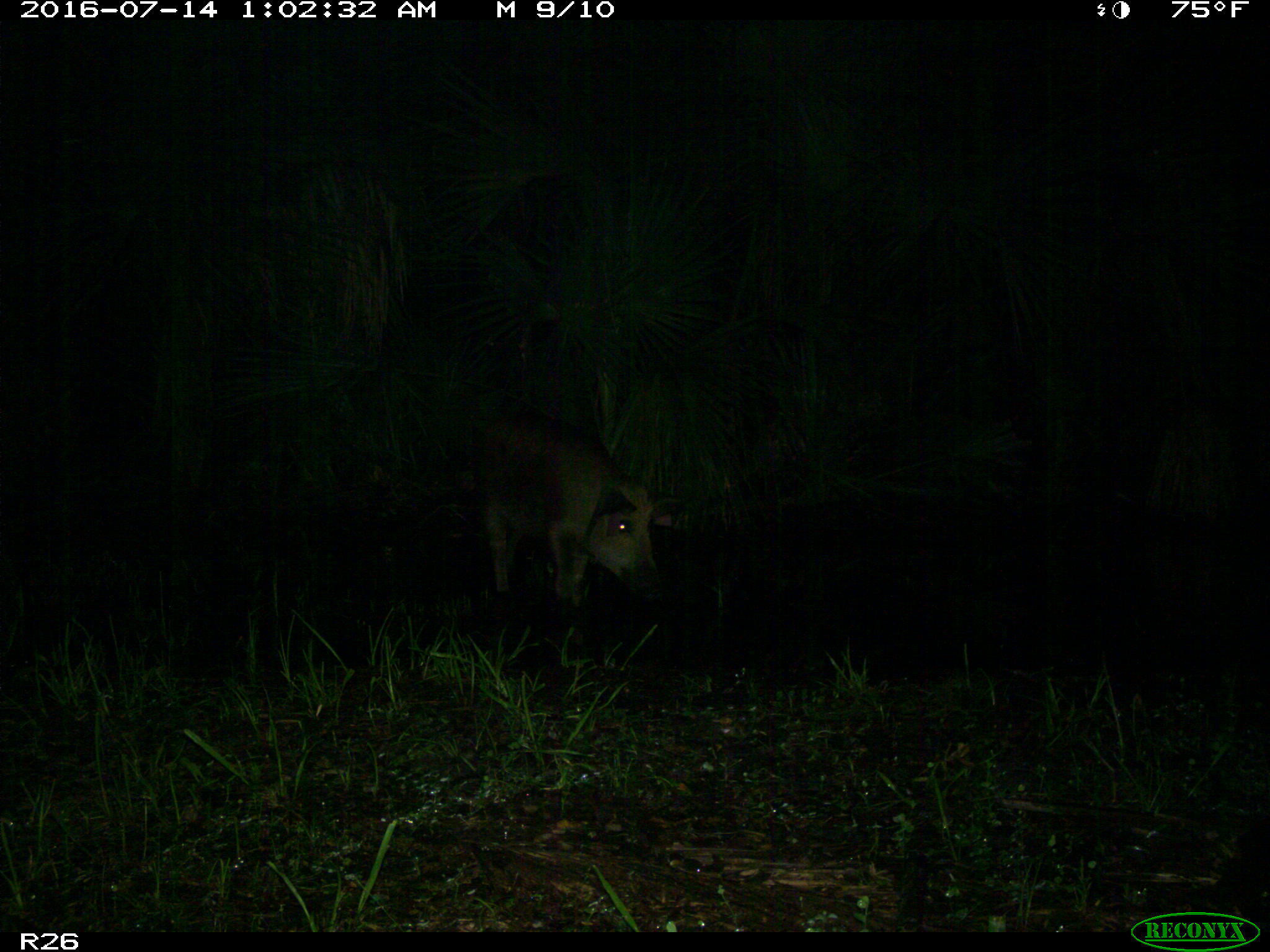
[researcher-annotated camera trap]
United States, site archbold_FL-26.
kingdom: Animalia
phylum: Chordata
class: Mammalia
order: Artiodactyla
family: Suidae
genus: Sus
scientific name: Sus scrofa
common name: wild boar